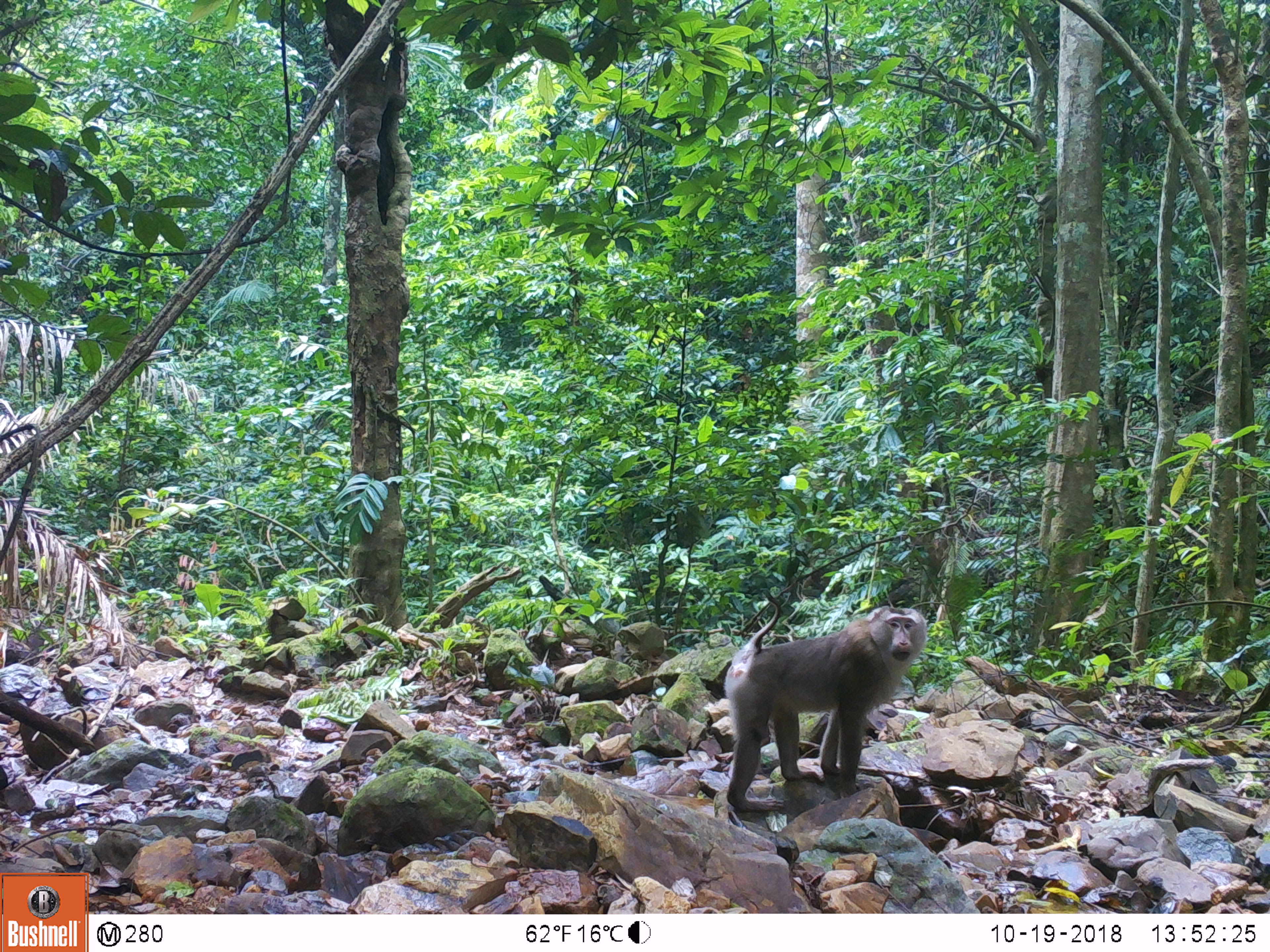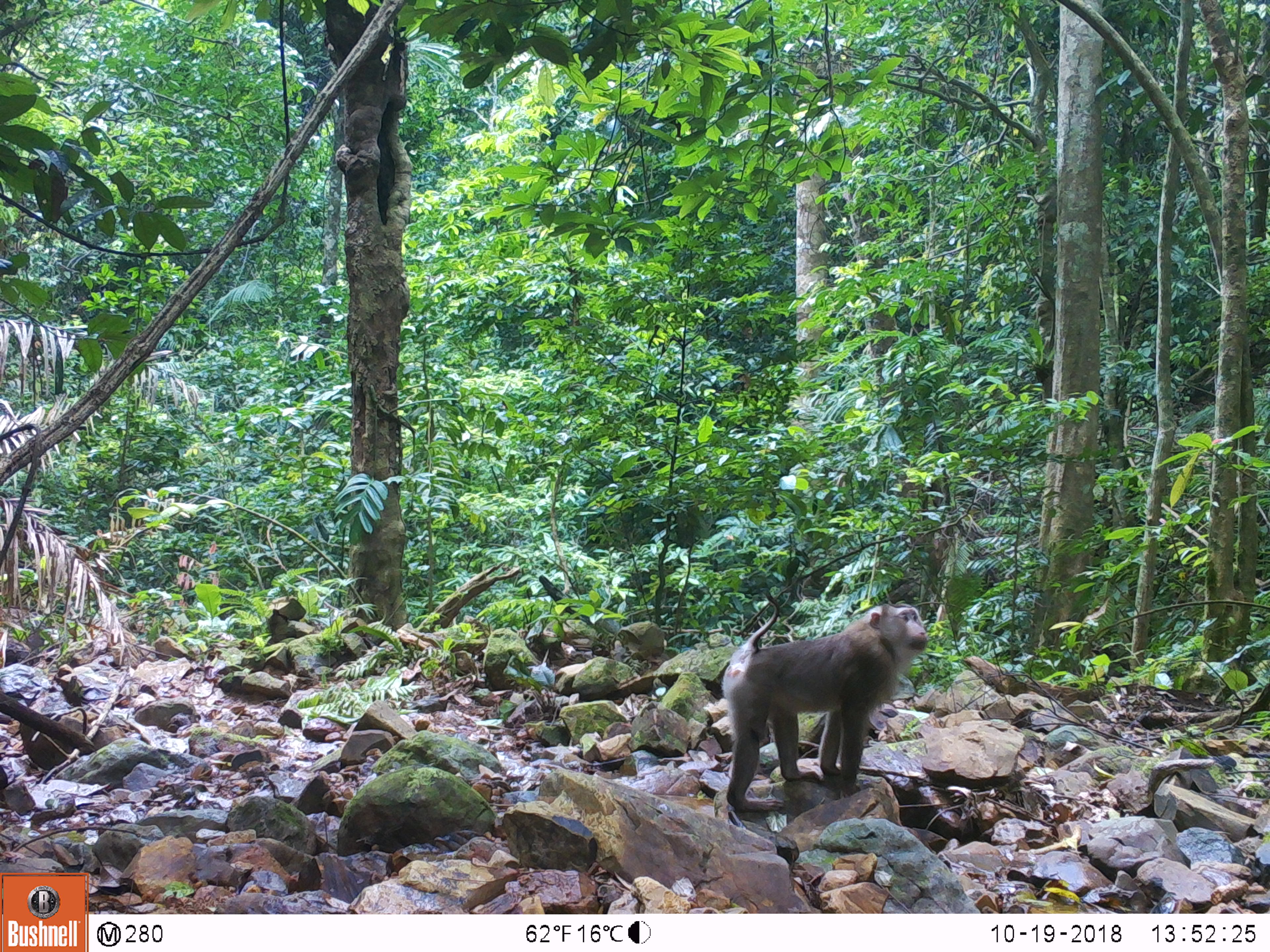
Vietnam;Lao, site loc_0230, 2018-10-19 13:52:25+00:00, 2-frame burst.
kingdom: Animalia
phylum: Chordata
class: Mammalia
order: Primates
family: Cercopithecidae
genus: Macaca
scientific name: Macaca nemestrina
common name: pig-tailed macaque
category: pig tailed macaque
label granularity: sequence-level